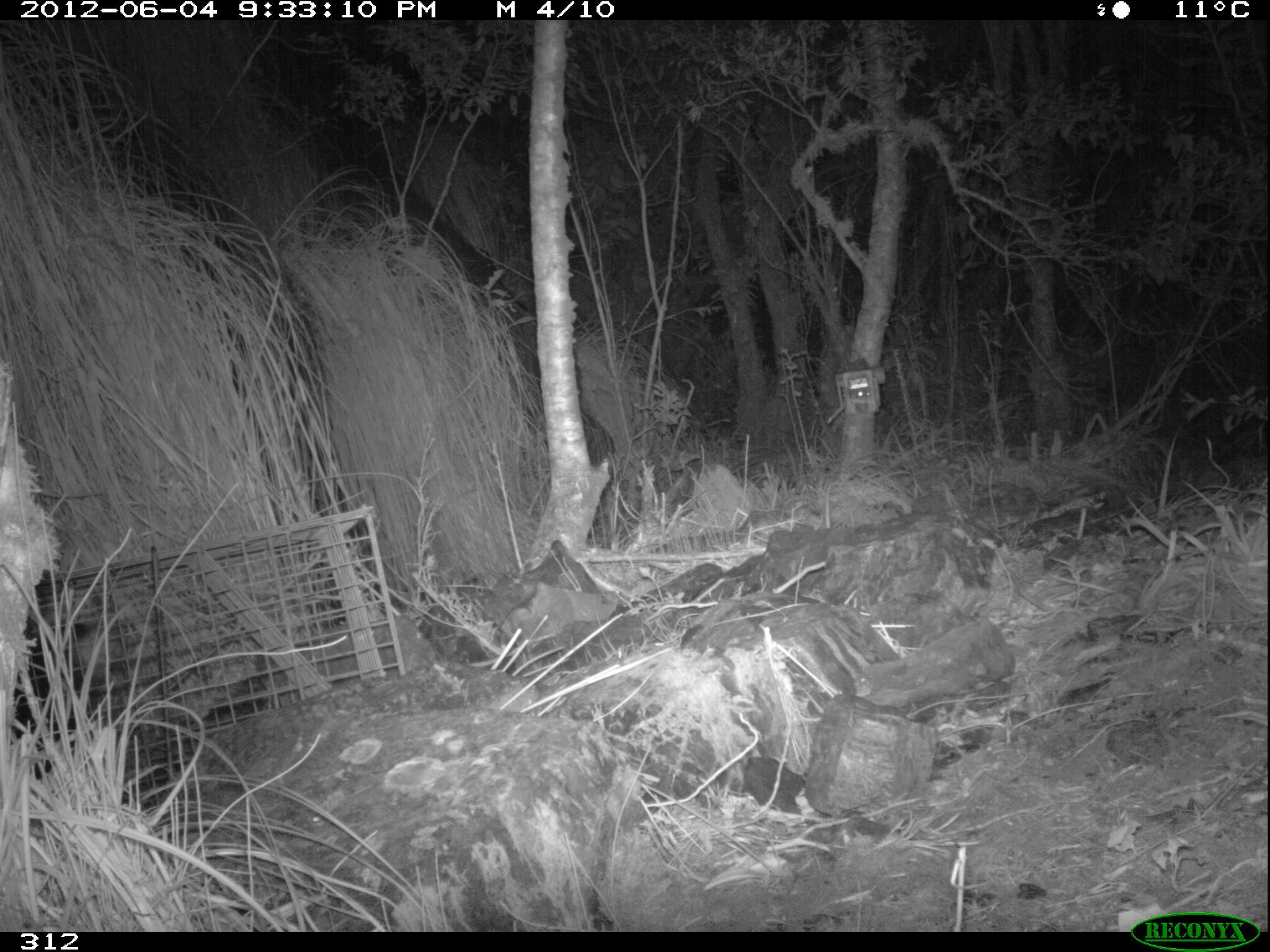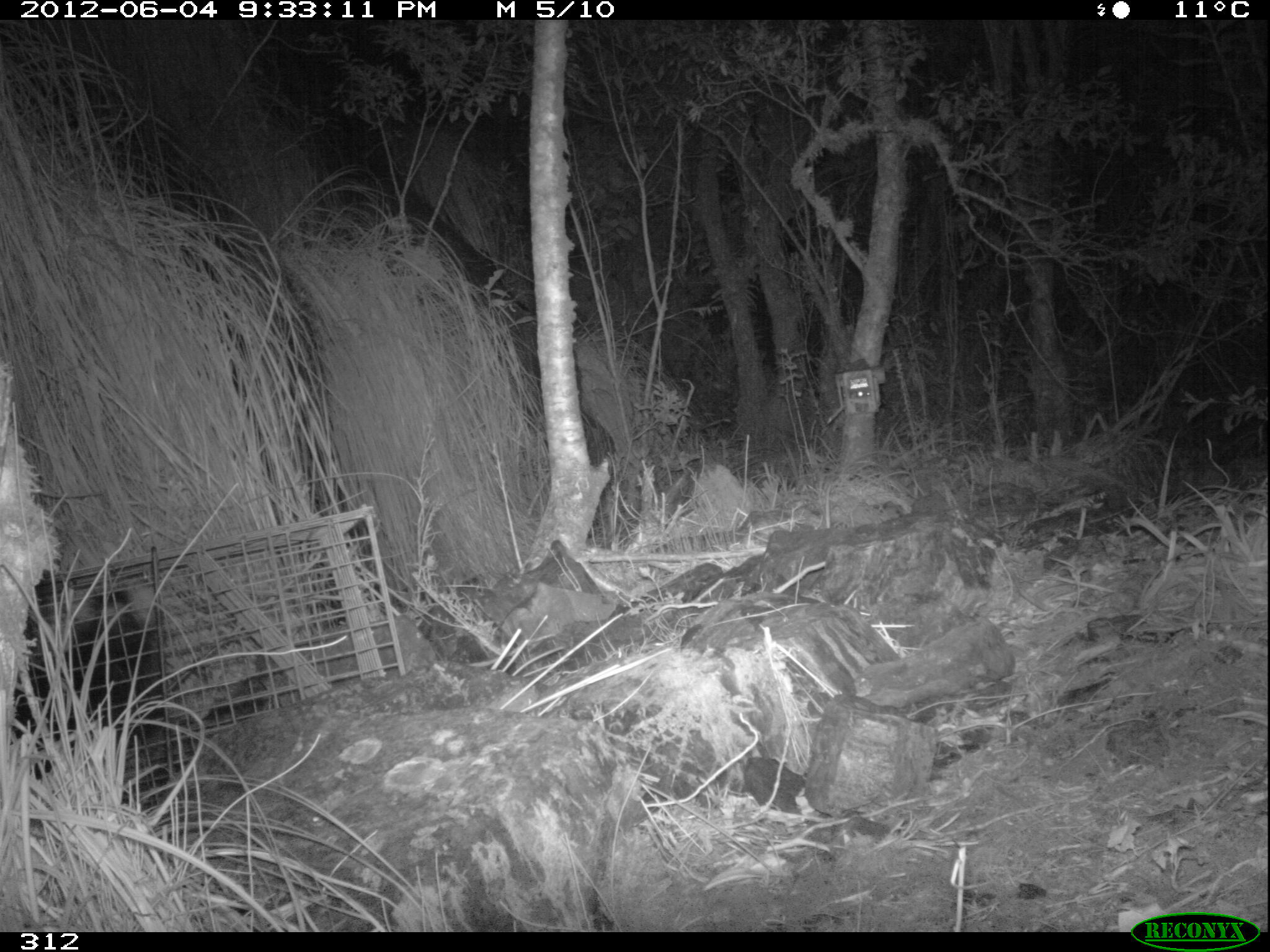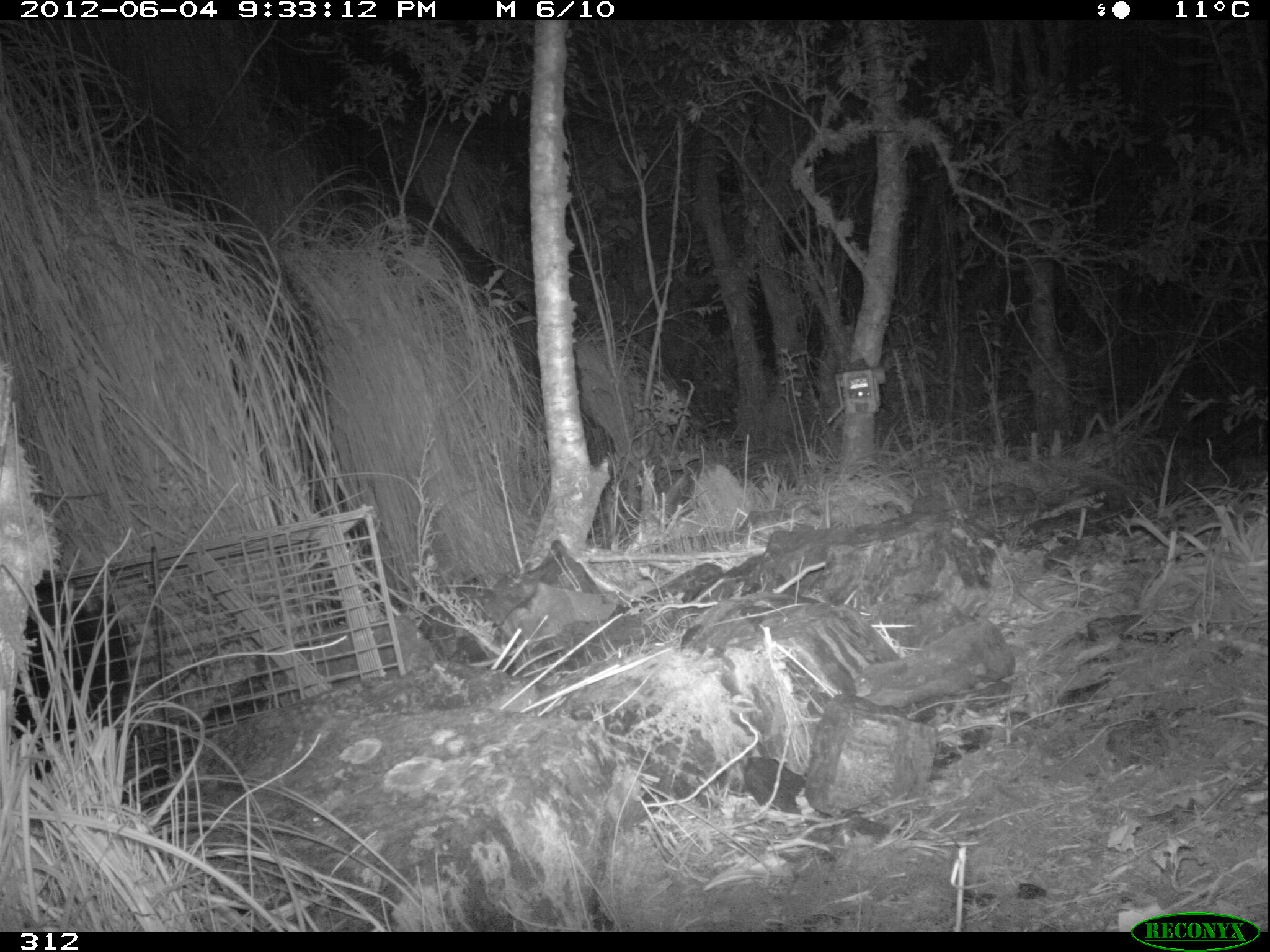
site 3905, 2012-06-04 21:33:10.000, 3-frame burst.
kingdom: Animalia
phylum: Chordata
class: Mammalia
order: Didelphimorphia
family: Didelphidae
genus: Didelphis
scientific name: Didelphis pernigra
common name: andean white-eared opossum